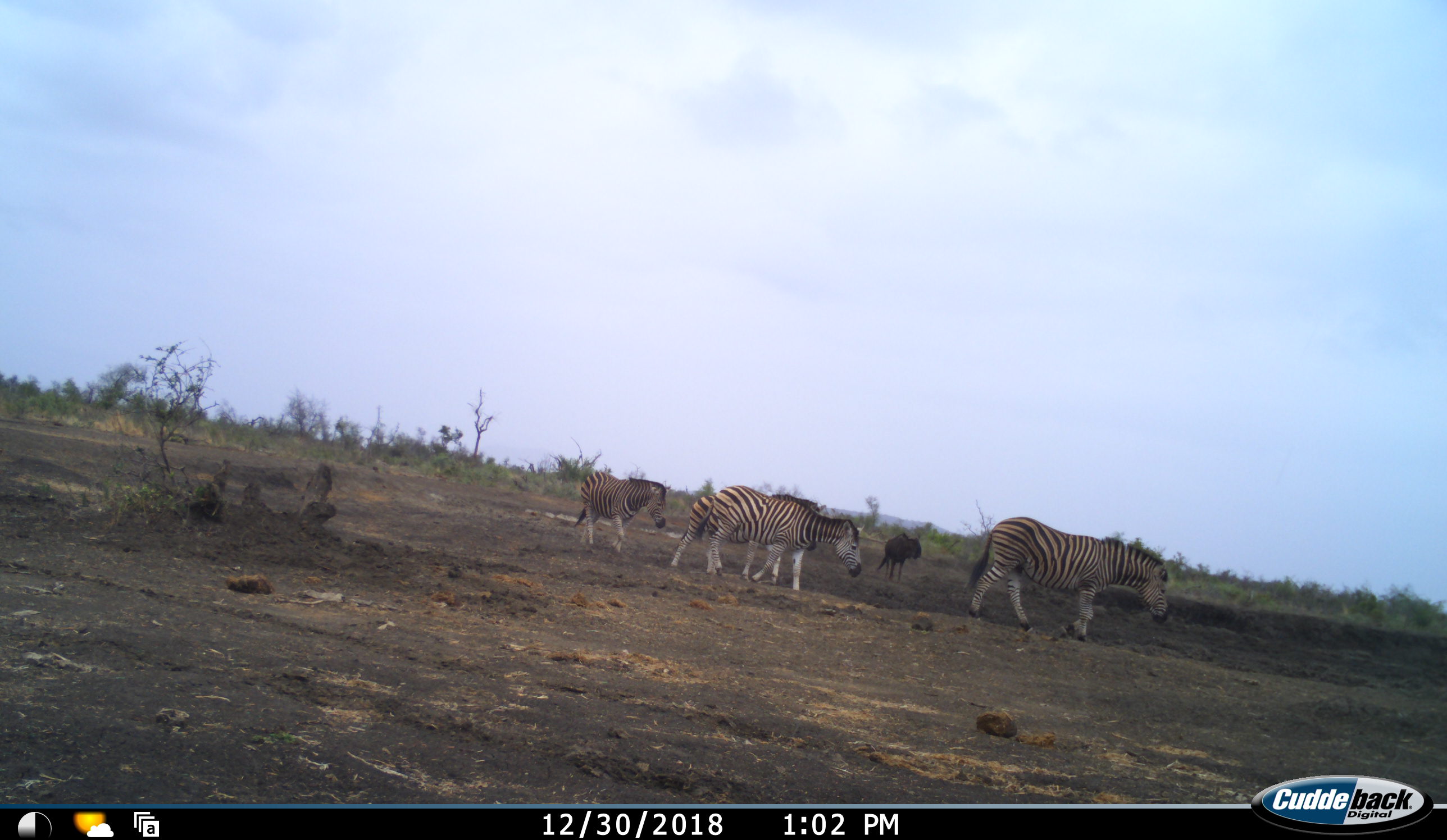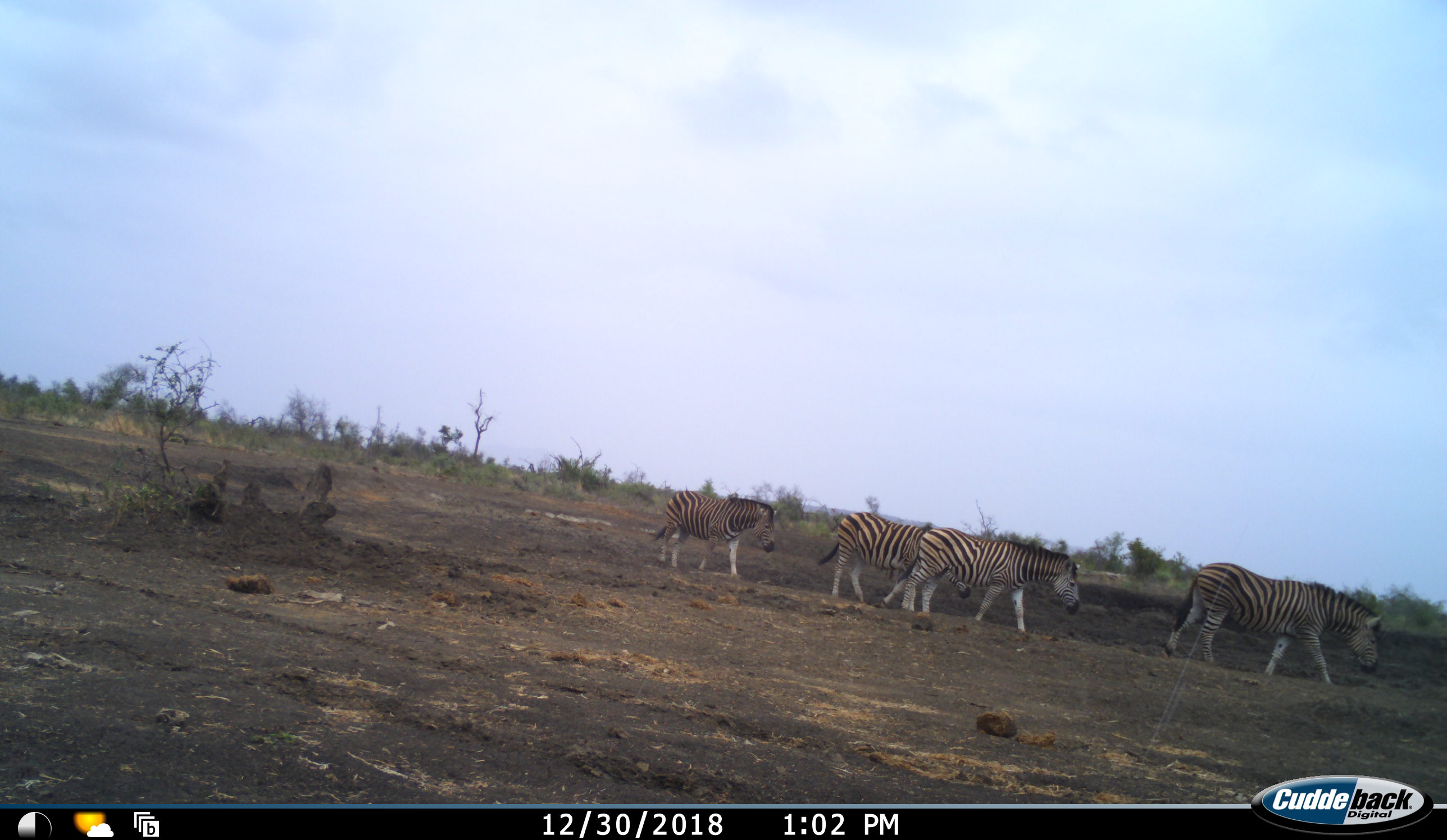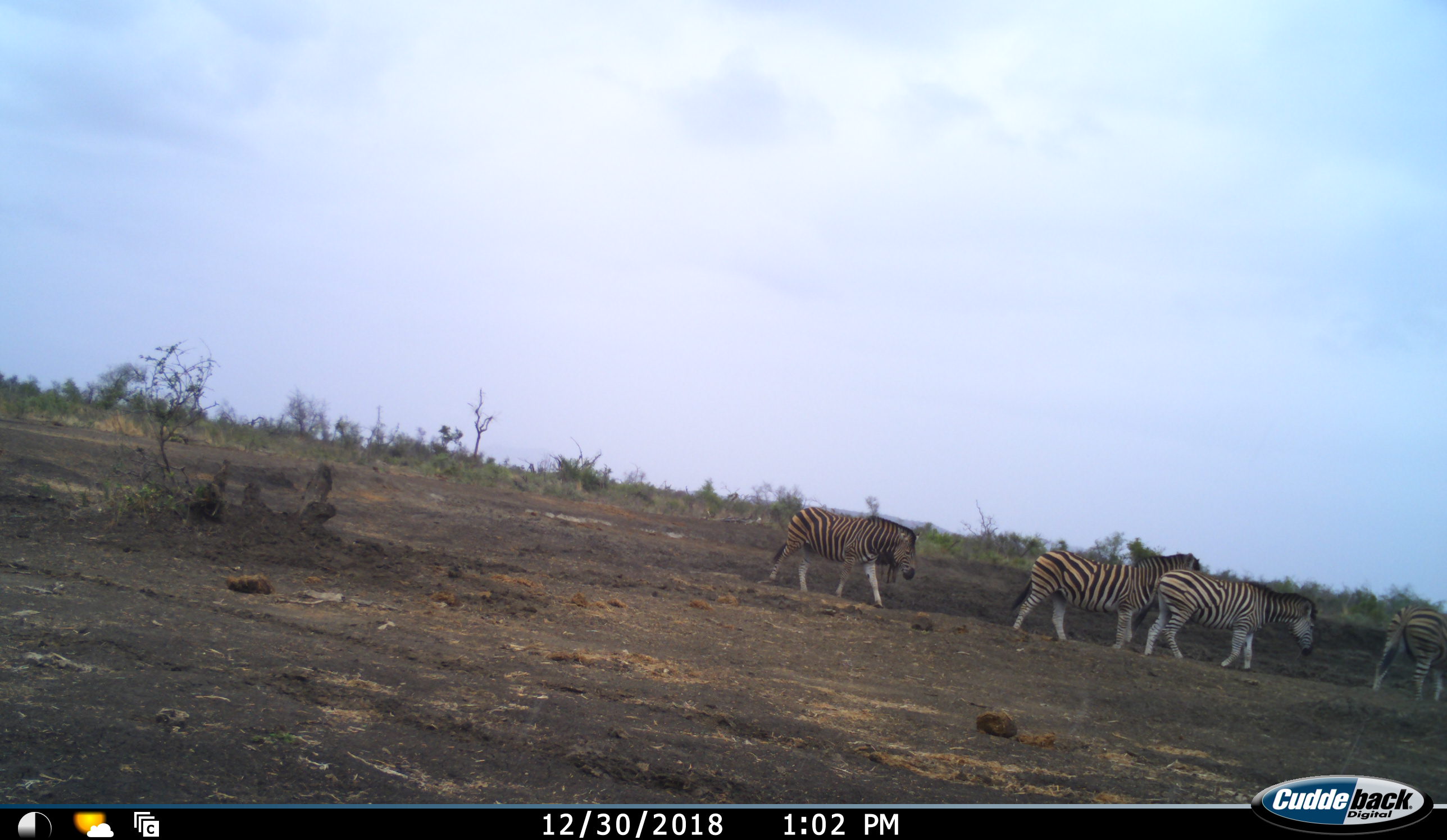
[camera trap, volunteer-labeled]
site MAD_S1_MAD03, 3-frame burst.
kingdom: Animalia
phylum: Chordata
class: Mammalia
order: Artiodactyla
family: Bovidae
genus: Connochaetes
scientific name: Connochaetes taurinus taurinus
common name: blue wildebeest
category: wildebeestblue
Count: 1.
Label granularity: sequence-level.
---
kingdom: Animalia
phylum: Chordata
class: Mammalia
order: Perissodactyla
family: Equidae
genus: Equus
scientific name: Equus quagga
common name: plains zebra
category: zebraplains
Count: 4.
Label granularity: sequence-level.